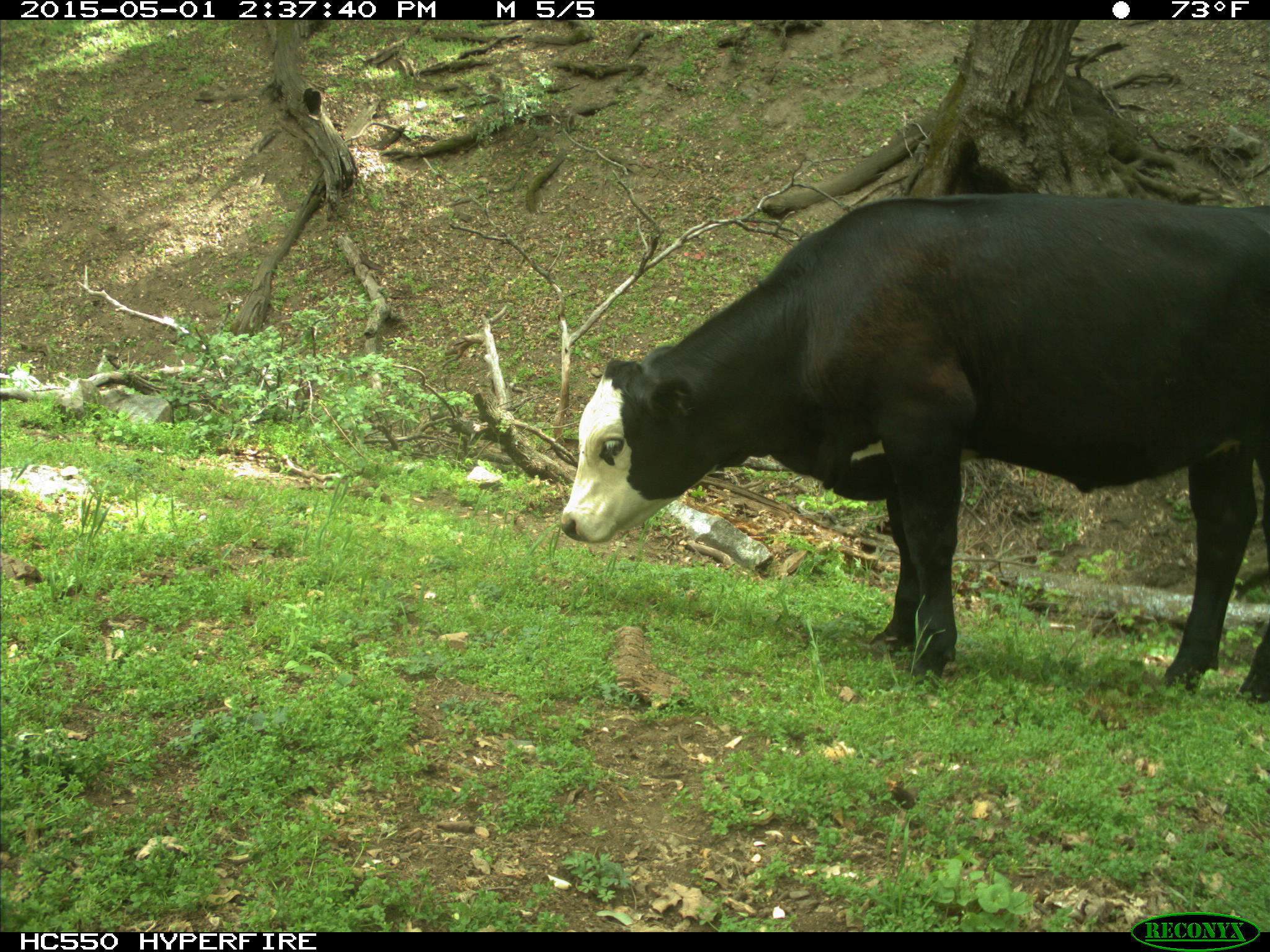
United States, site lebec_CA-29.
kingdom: Animalia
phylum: Chordata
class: Mammalia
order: Artiodactyla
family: Bovidae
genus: Bos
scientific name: Bos taurus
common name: domestic cow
Bos taurus (domestic cow).